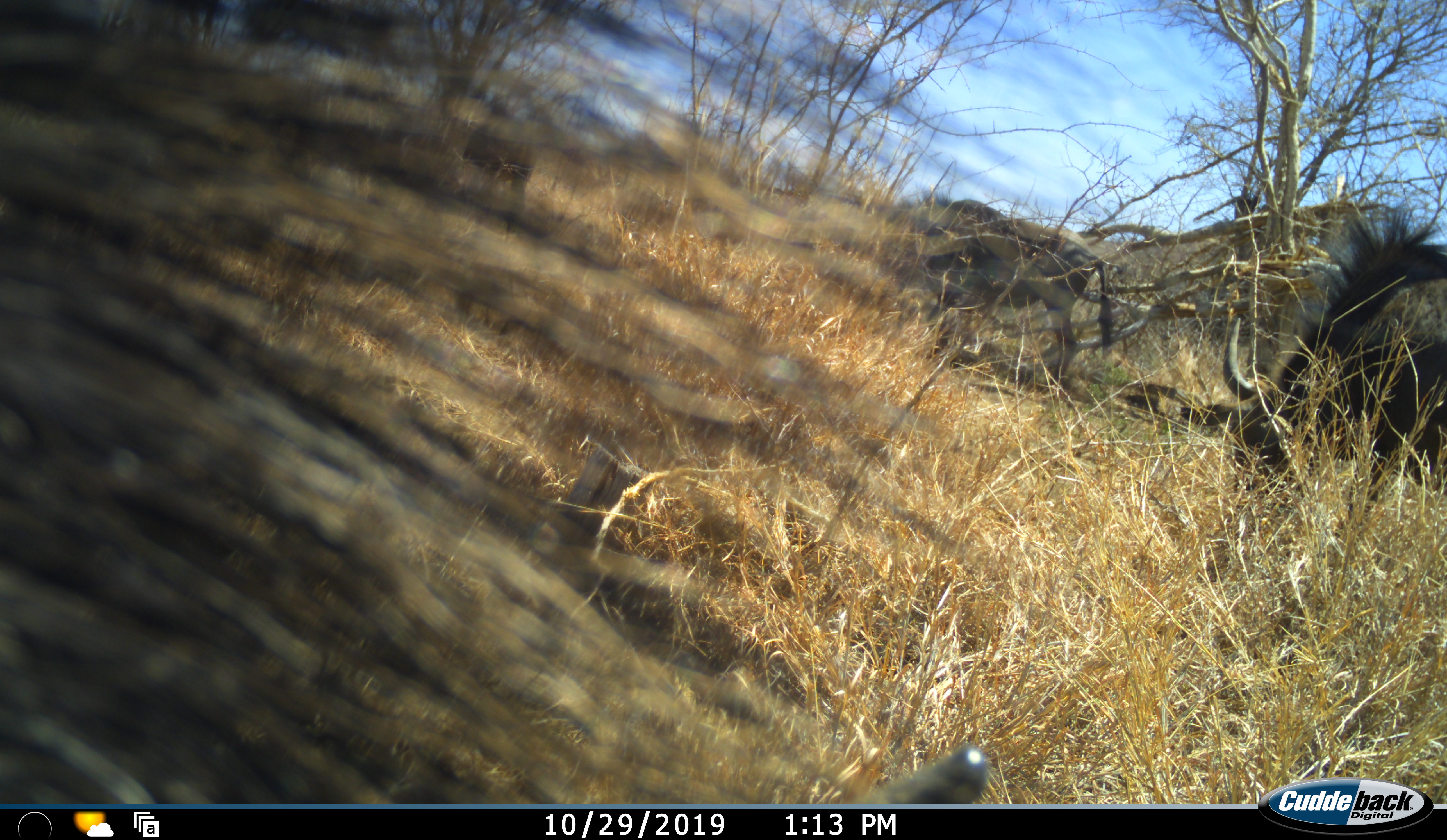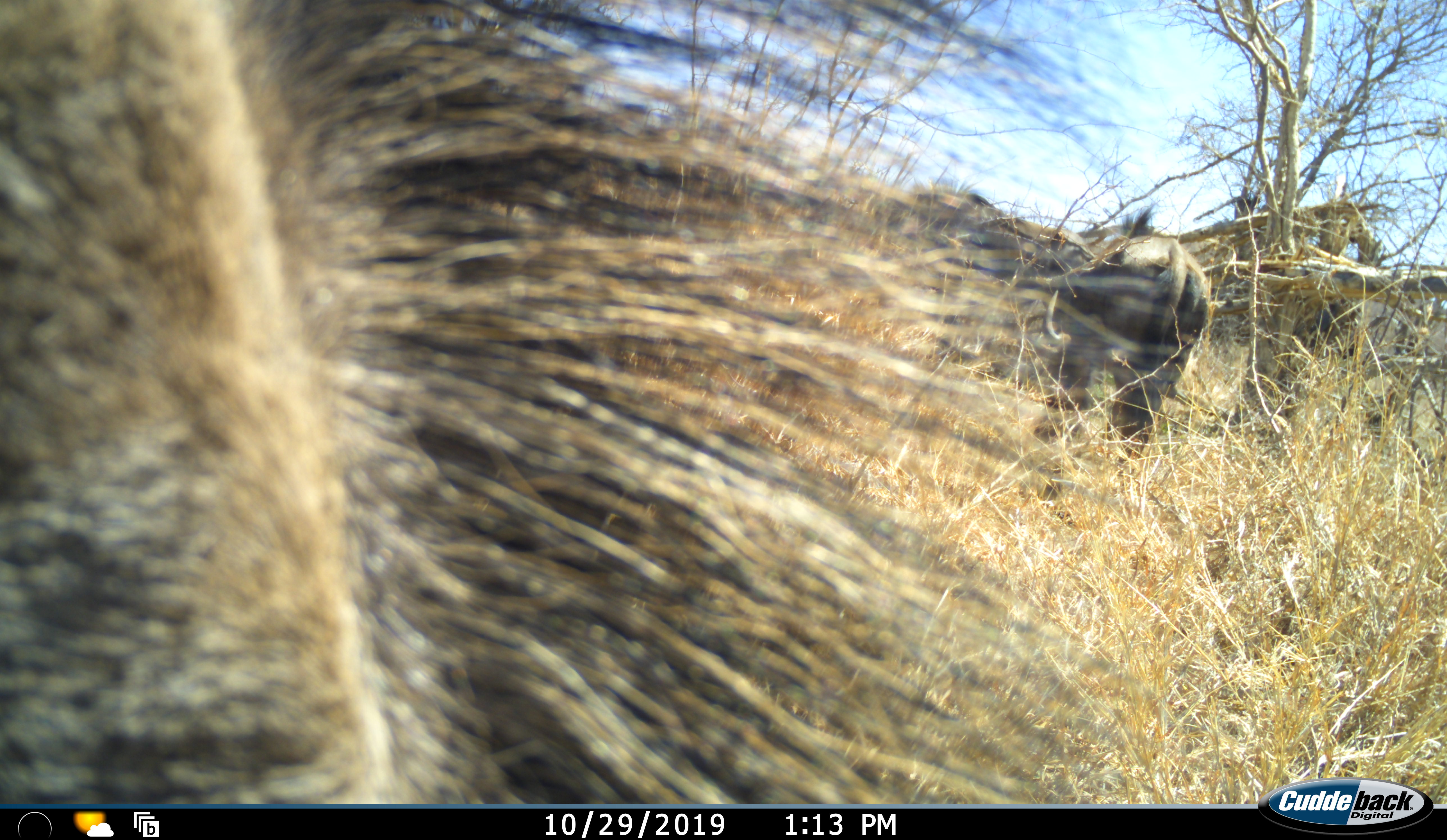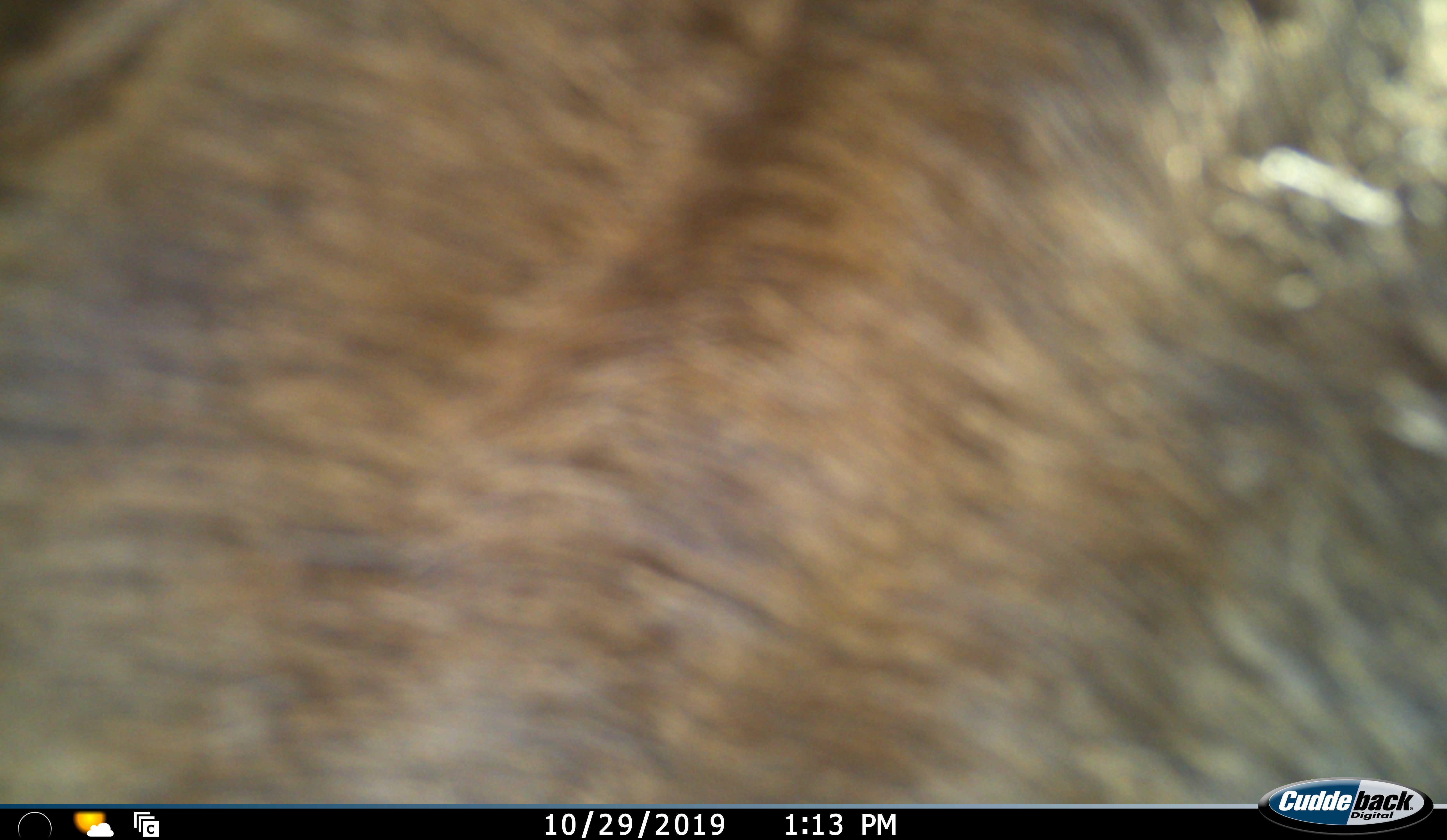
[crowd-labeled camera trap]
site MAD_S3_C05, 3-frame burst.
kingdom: Animalia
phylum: Chordata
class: Mammalia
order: Artiodactyla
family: Bovidae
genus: Connochaetes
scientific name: Connochaetes taurinus taurinus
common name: blue wildebeest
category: wildebeestblue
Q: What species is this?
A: Wildebeestblue (blue wildebeest) (Connochaetes taurinus taurinus).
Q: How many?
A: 3.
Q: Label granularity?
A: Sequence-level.